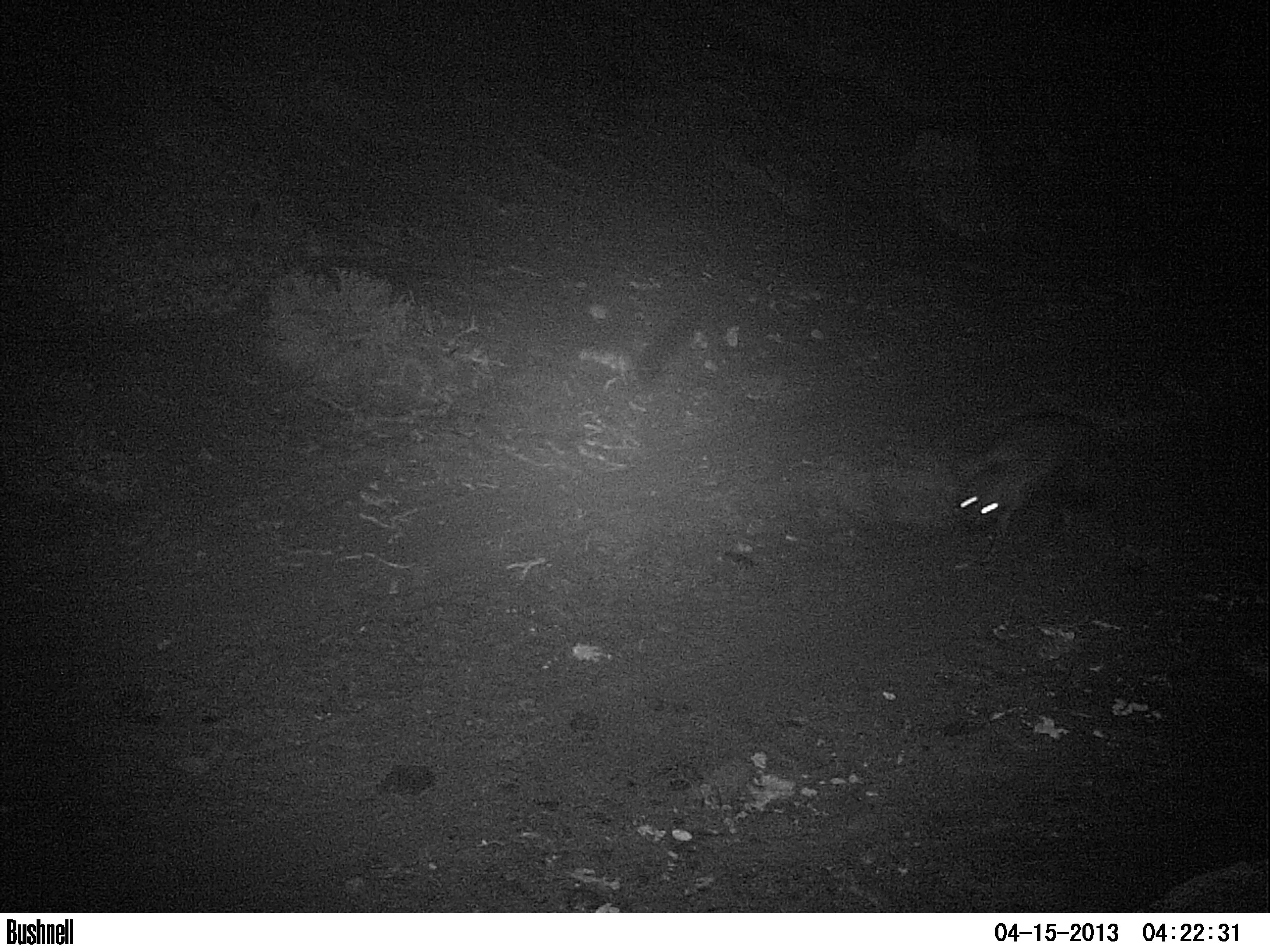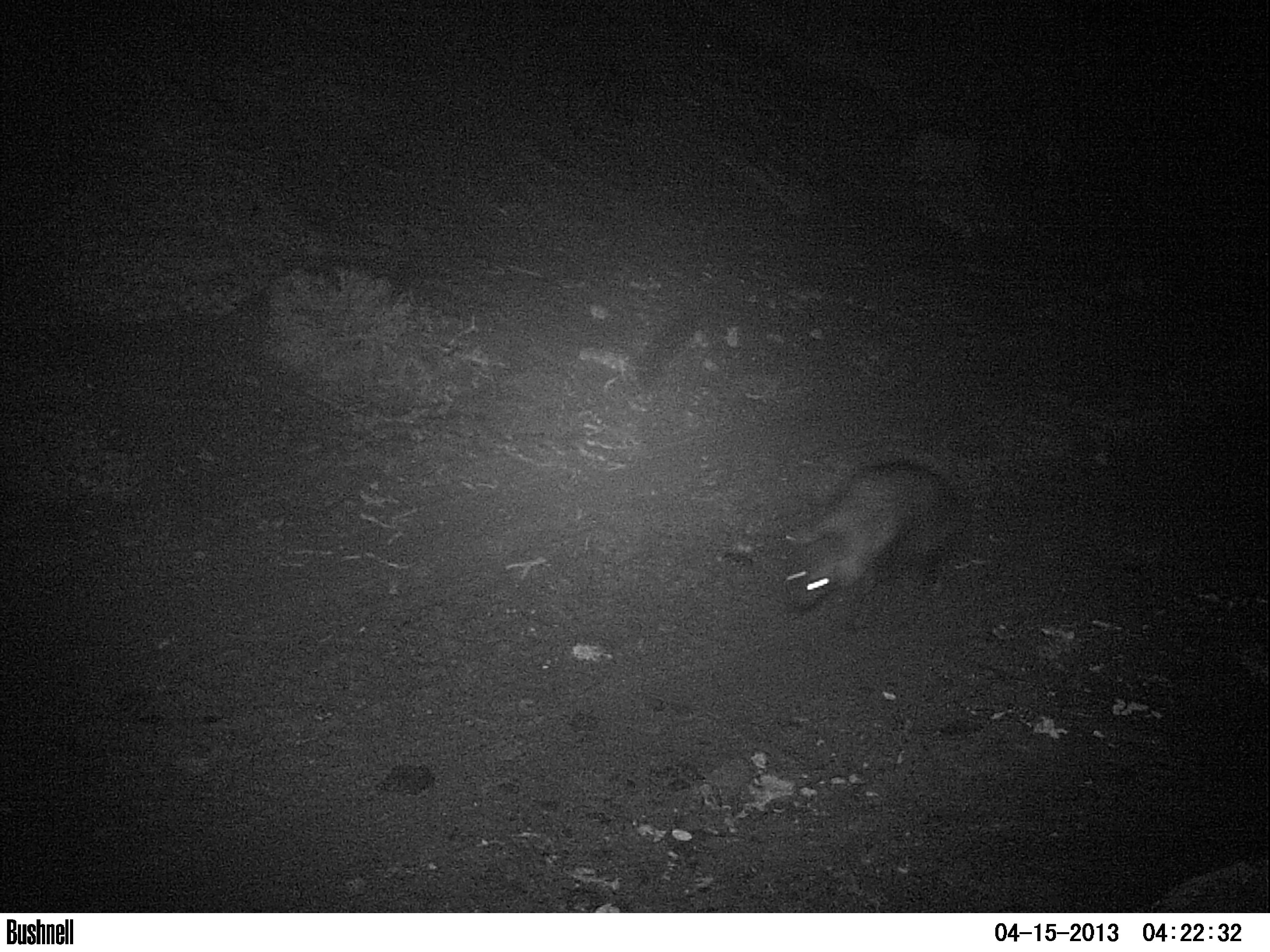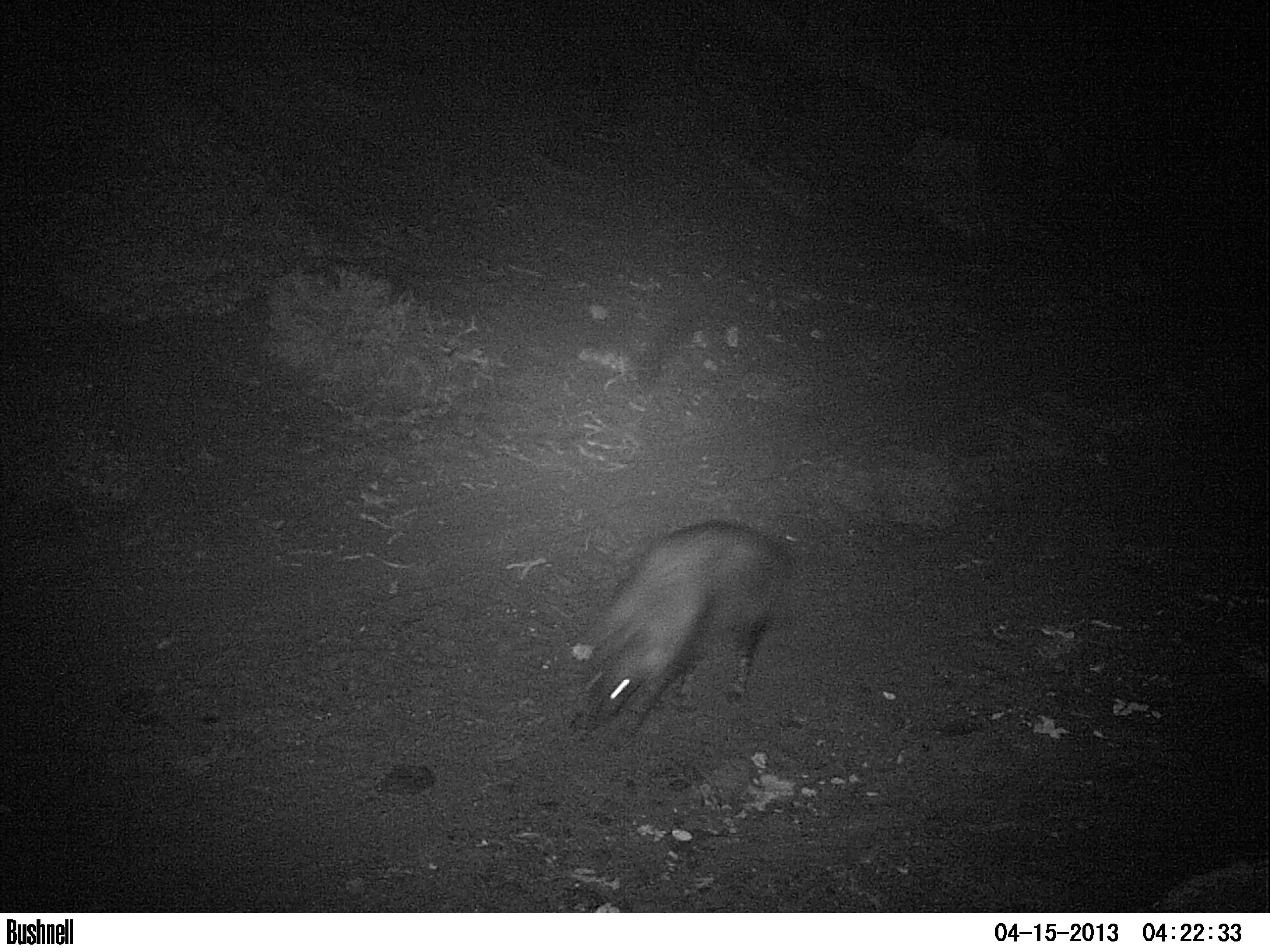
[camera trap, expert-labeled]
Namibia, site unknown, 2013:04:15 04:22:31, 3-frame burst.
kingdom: Animalia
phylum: Chordata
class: Mammalia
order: Carnivora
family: Hyaenidae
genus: Parahyaena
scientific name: Parahyaena brunnea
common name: brown hyena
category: hyaena brunnea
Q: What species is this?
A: Hyaena brunnea (brown hyena) (Parahyaena brunnea).